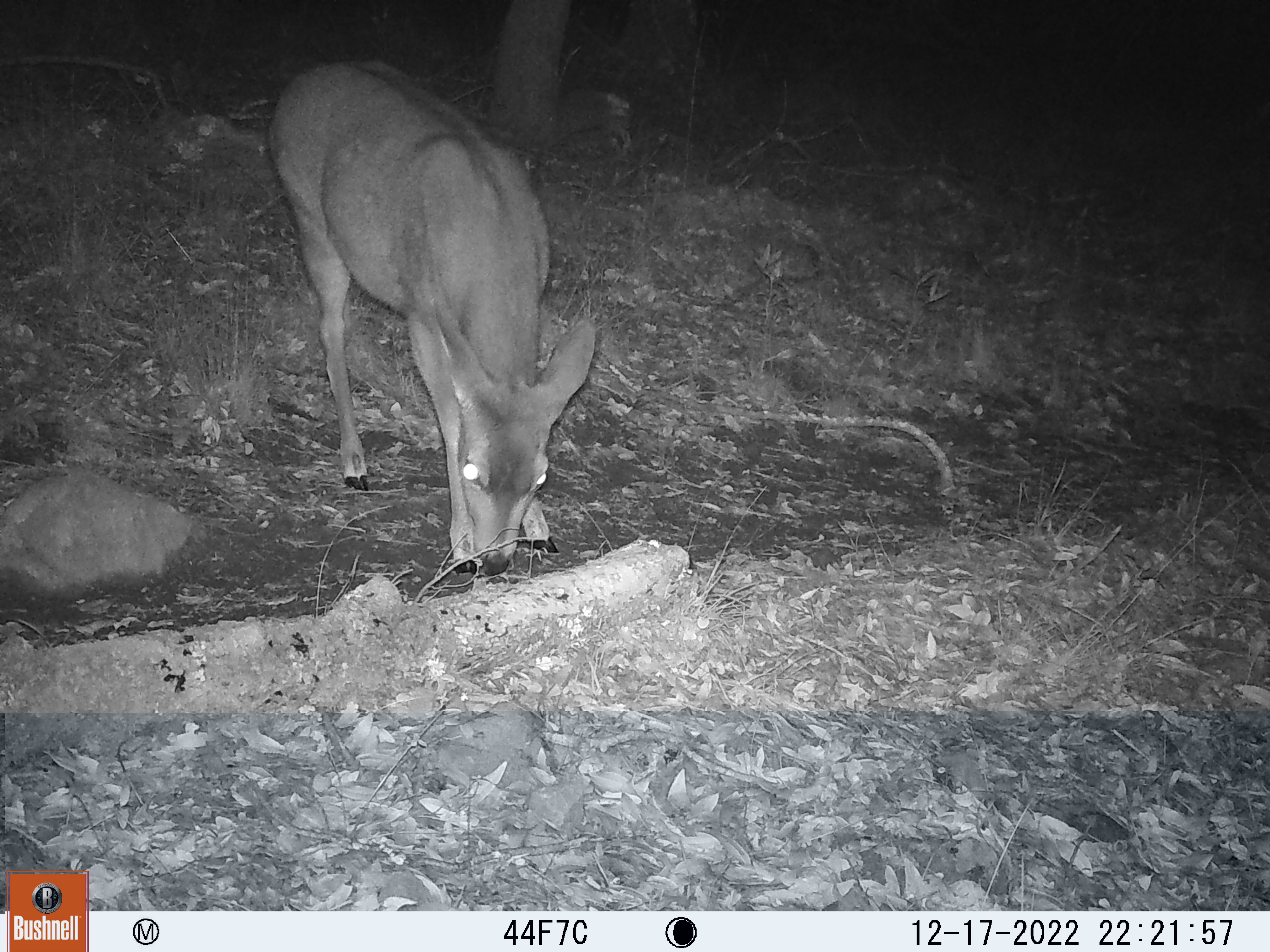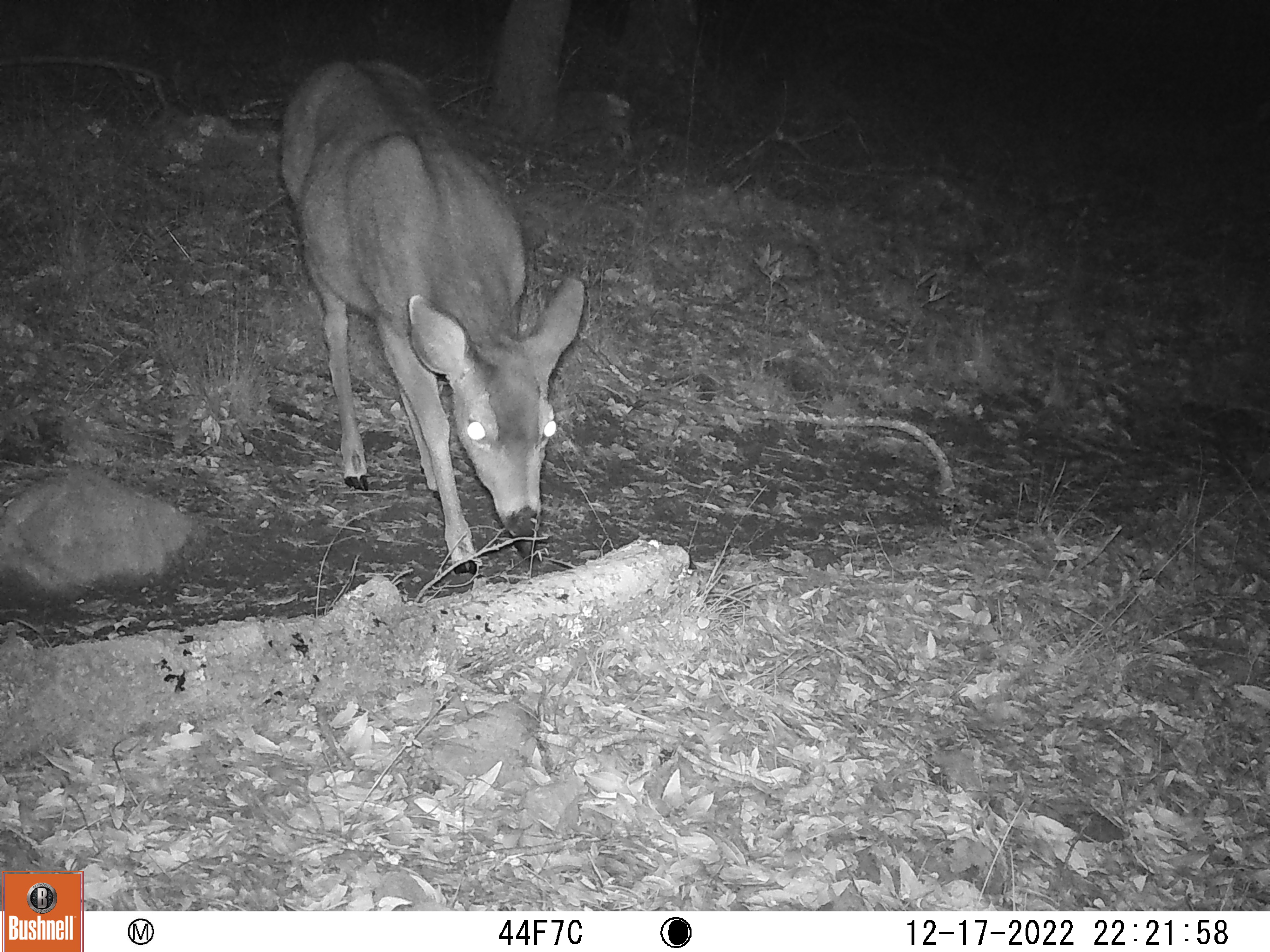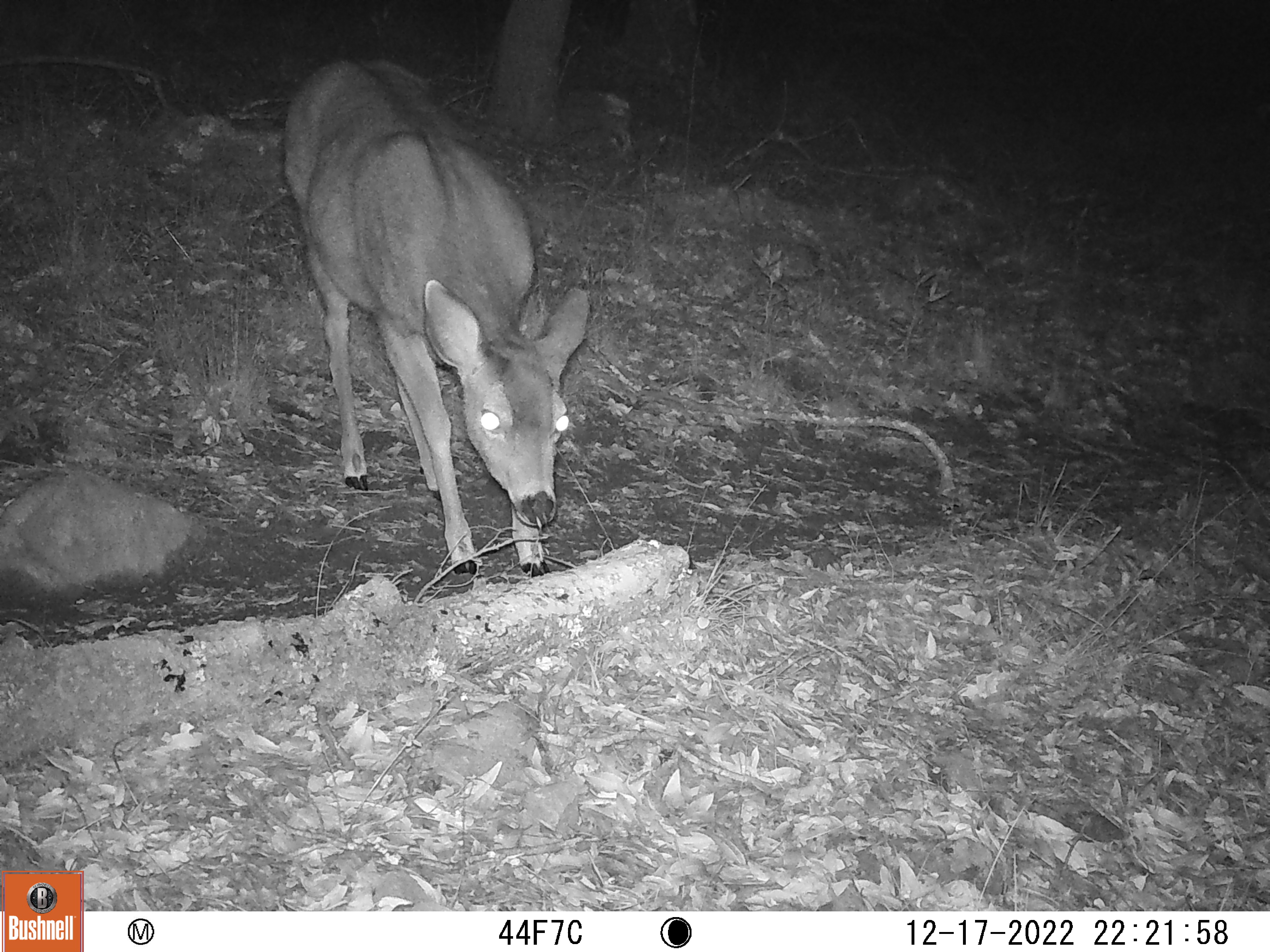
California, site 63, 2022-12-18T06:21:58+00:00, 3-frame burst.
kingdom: Animalia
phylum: Chordata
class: Mammalia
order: Artiodactyla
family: Cervidae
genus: Odocoileus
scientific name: Odocoileus hemionus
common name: mule deer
Mule deer (Odocoileus hemionus).